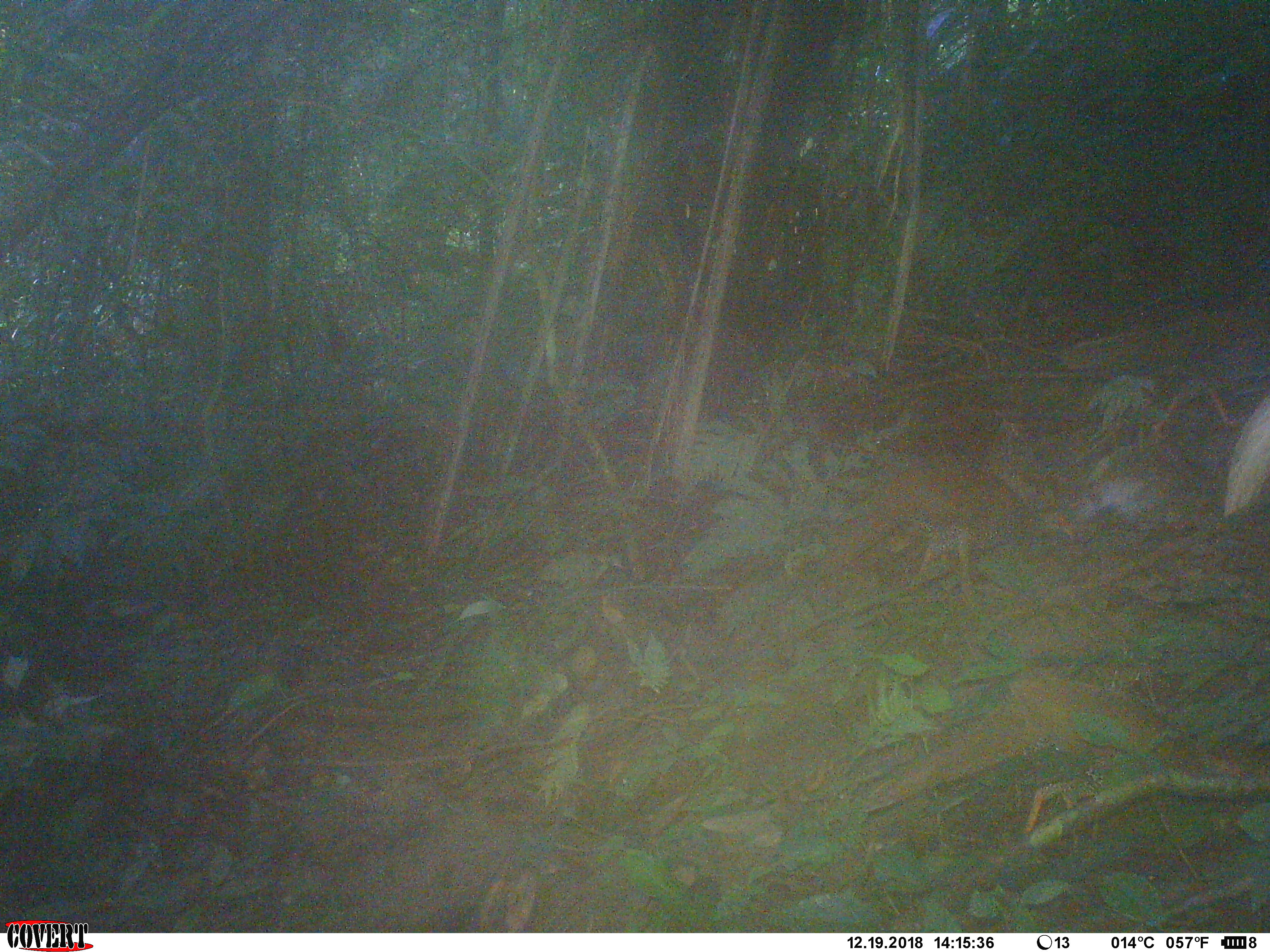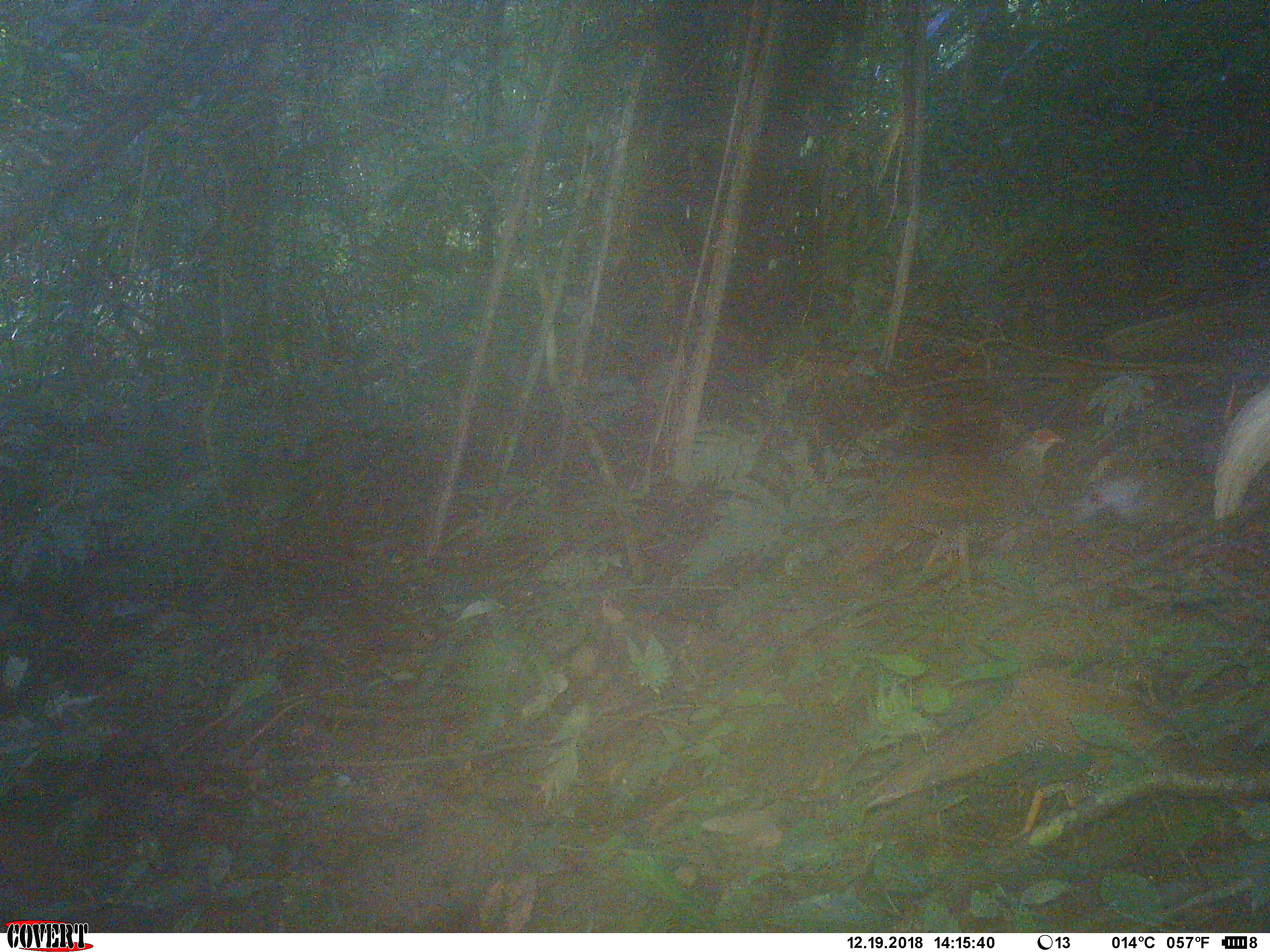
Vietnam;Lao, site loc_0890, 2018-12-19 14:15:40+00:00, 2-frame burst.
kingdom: Animalia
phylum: Chordata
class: Aves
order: Galliformes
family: Phasianidae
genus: Lophura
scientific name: Lophura nycthemera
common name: silver pheasant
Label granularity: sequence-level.